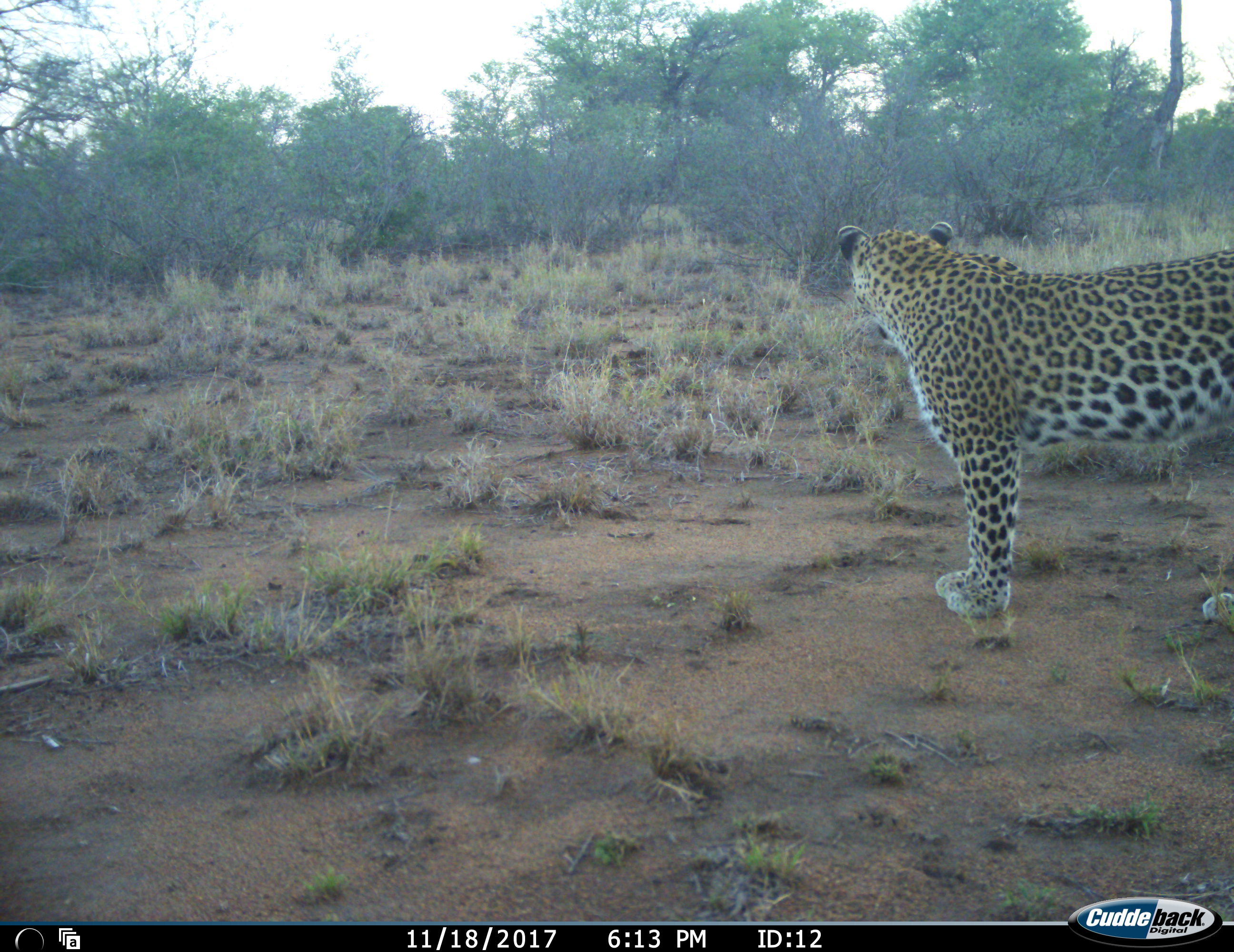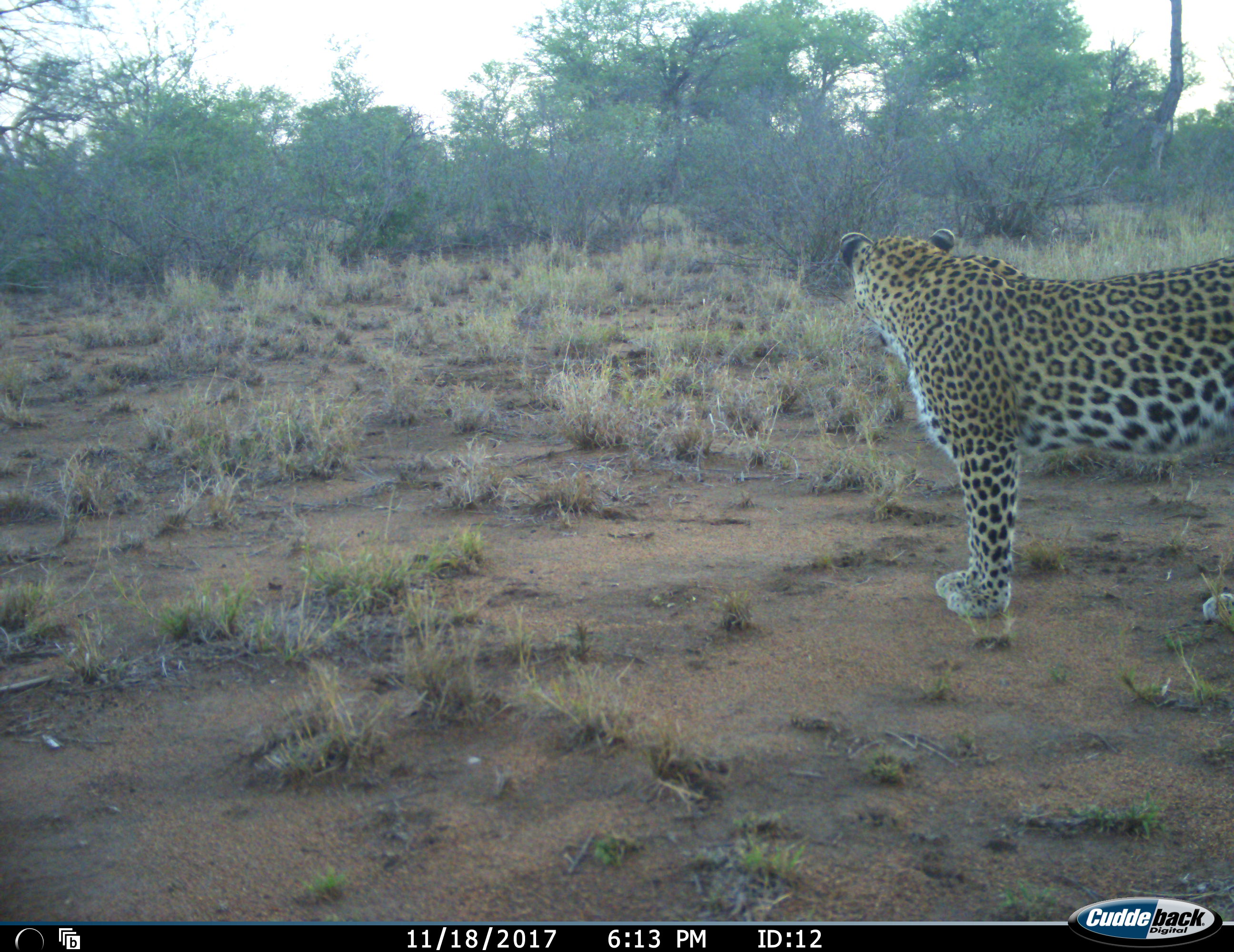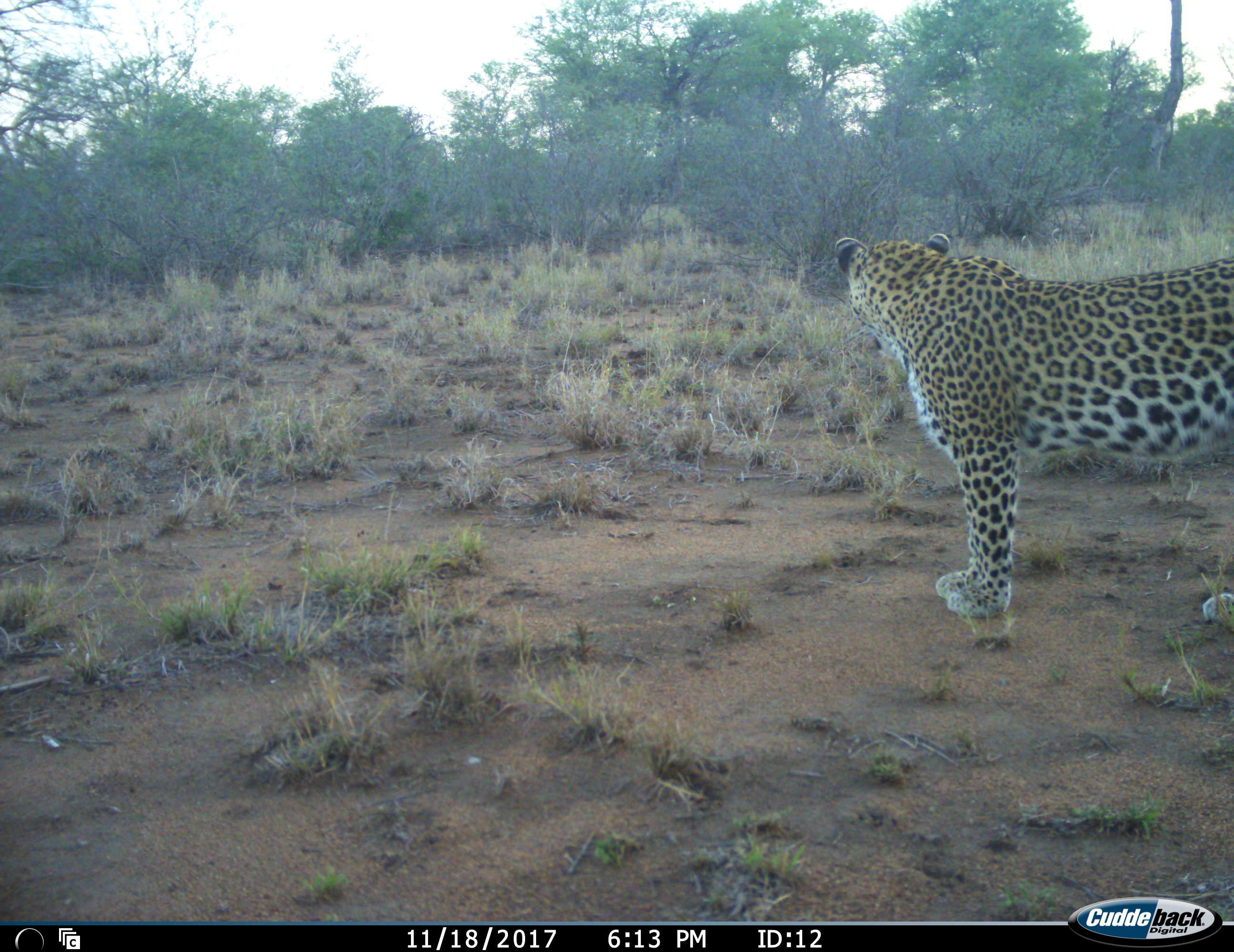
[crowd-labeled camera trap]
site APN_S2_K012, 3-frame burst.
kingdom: Animalia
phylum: Chordata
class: Mammalia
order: Carnivora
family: Felidae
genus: Panthera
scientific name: Panthera pardus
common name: leopard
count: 1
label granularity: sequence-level